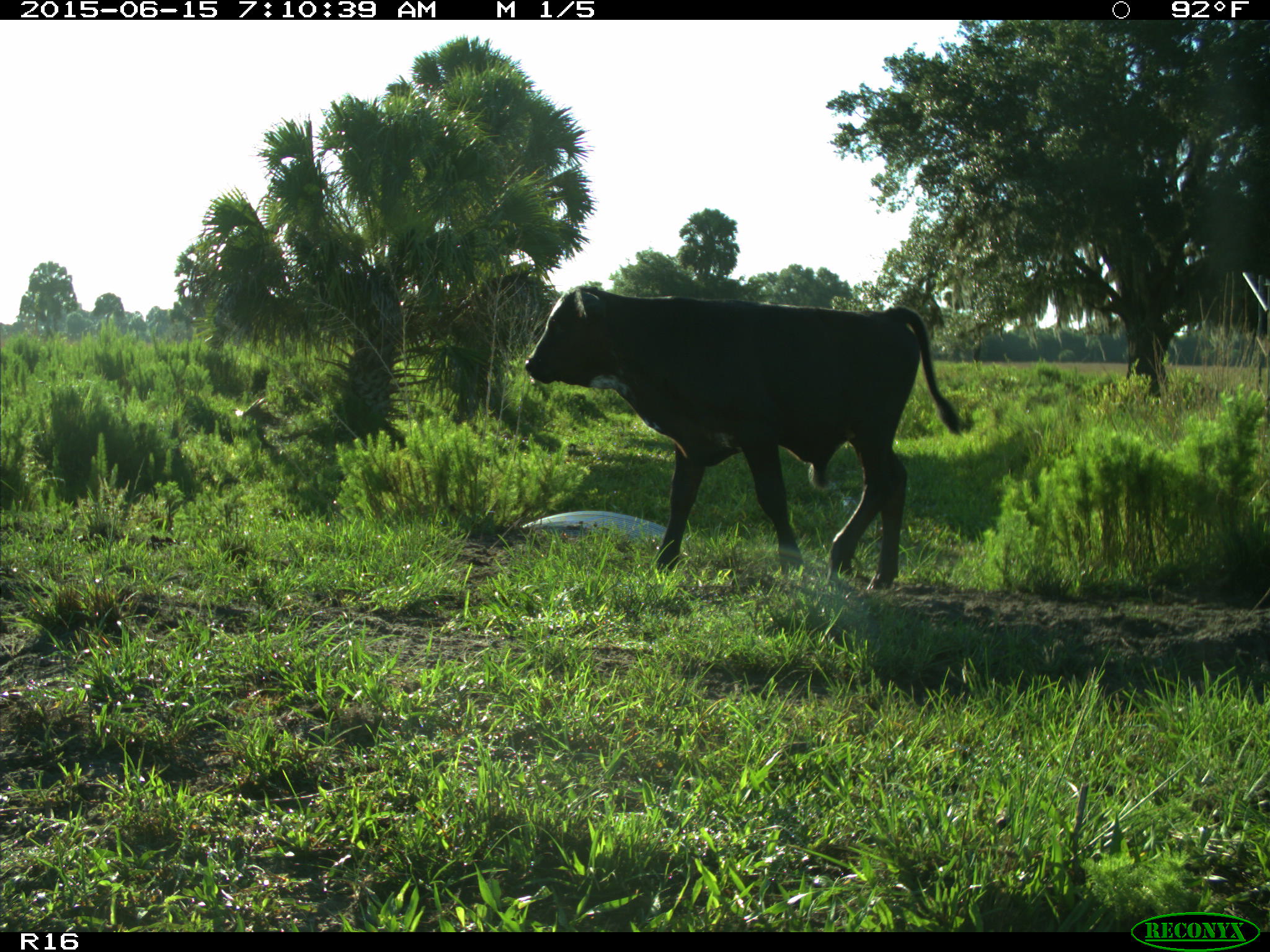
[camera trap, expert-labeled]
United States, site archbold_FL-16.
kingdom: Animalia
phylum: Chordata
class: Mammalia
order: Artiodactyla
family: Bovidae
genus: Bos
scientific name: Bos taurus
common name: domestic cow